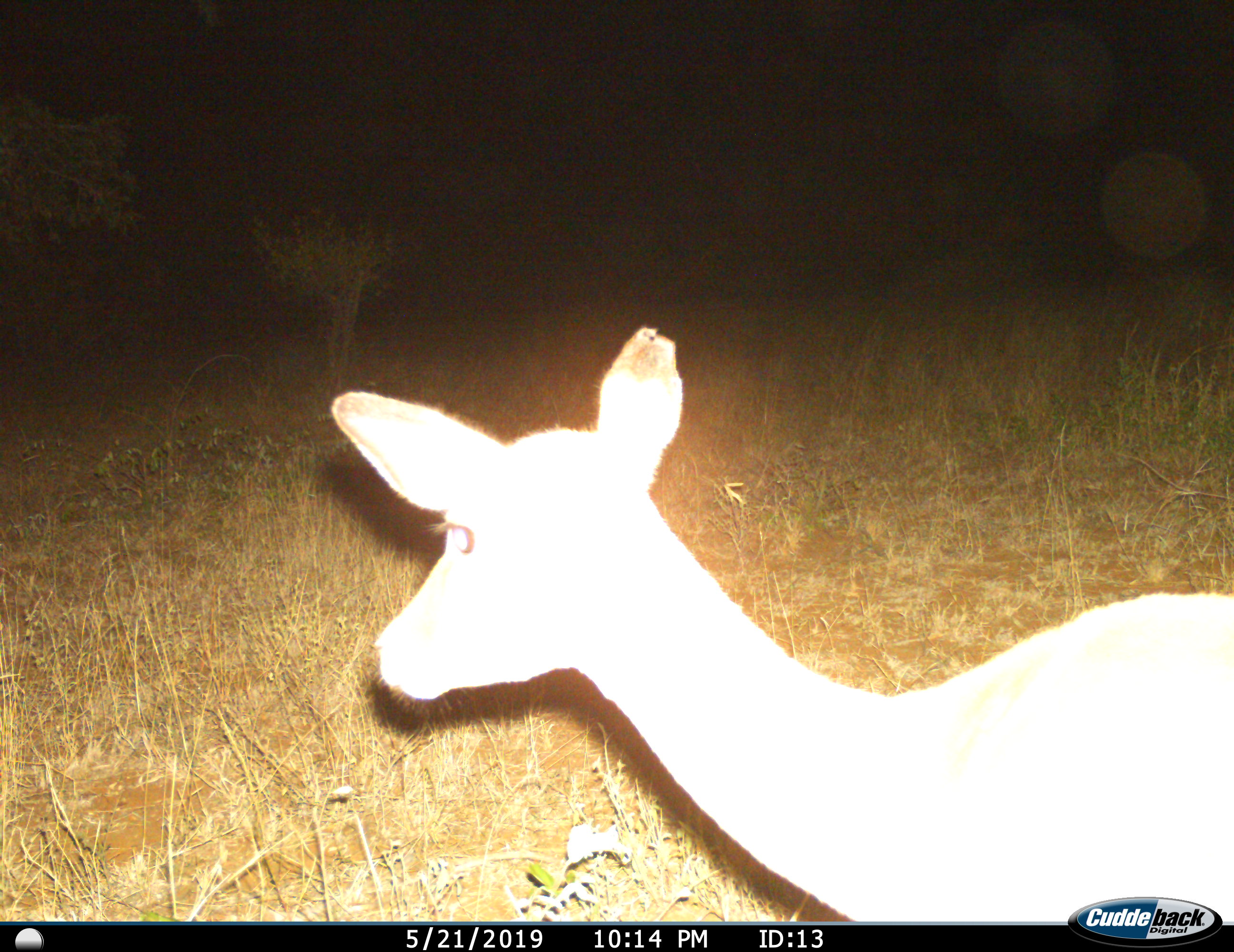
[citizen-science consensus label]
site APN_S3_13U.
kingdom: Animalia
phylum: Chordata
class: Mammalia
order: Artiodactyla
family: Bovidae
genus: Aepyceros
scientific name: Aepyceros melampus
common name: impala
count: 1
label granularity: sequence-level